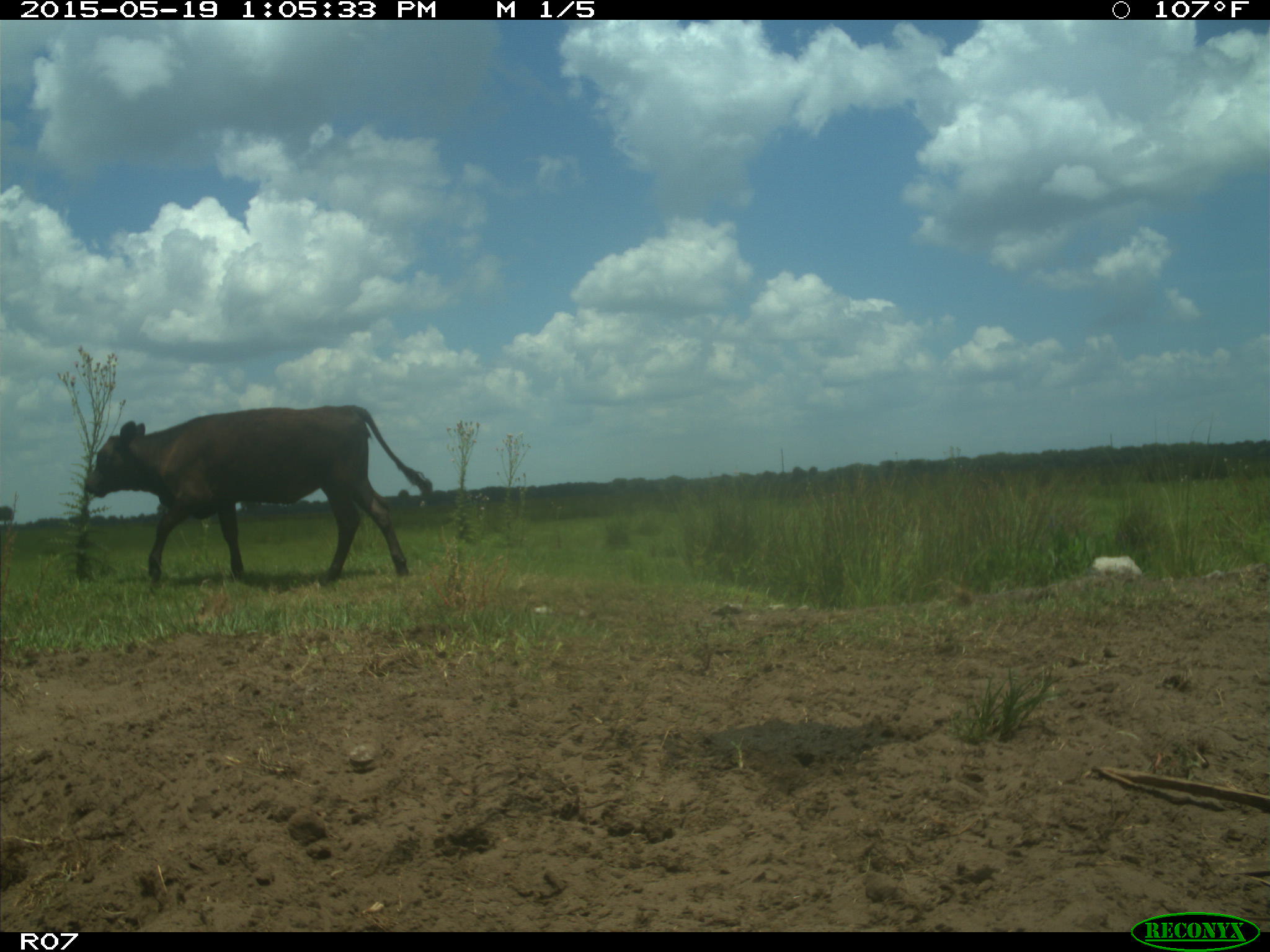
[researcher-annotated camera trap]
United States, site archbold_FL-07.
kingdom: Animalia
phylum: Chordata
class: Mammalia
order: Artiodactyla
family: Bovidae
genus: Bos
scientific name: Bos taurus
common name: domestic cow